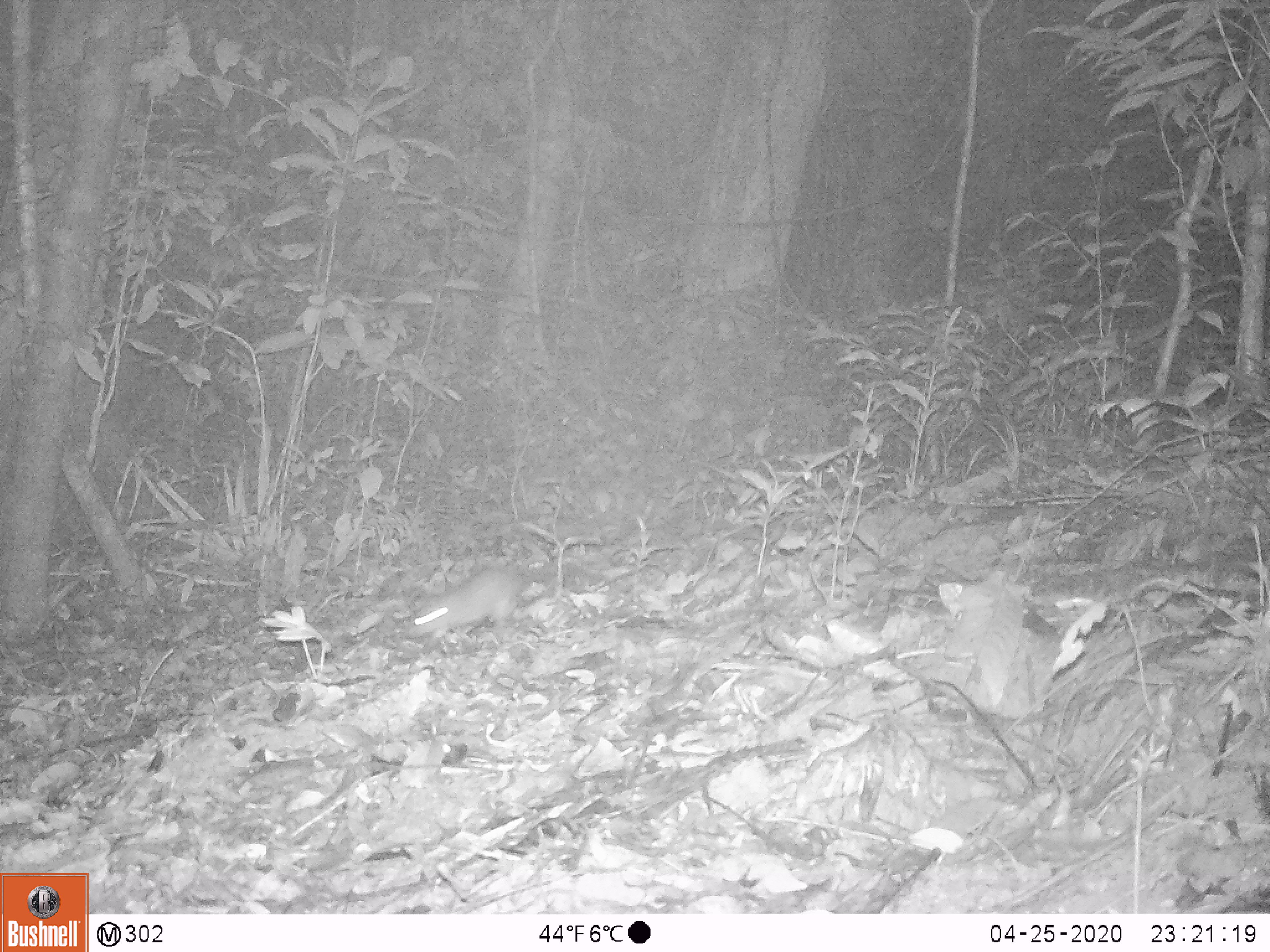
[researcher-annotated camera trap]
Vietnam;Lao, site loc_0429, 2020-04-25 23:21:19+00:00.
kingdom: Animalia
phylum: Chordata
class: Mammalia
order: Carnivora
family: Mustelidae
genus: Melogale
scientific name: Melogale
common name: ferret badger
Ferret badger (Melogale). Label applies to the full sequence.